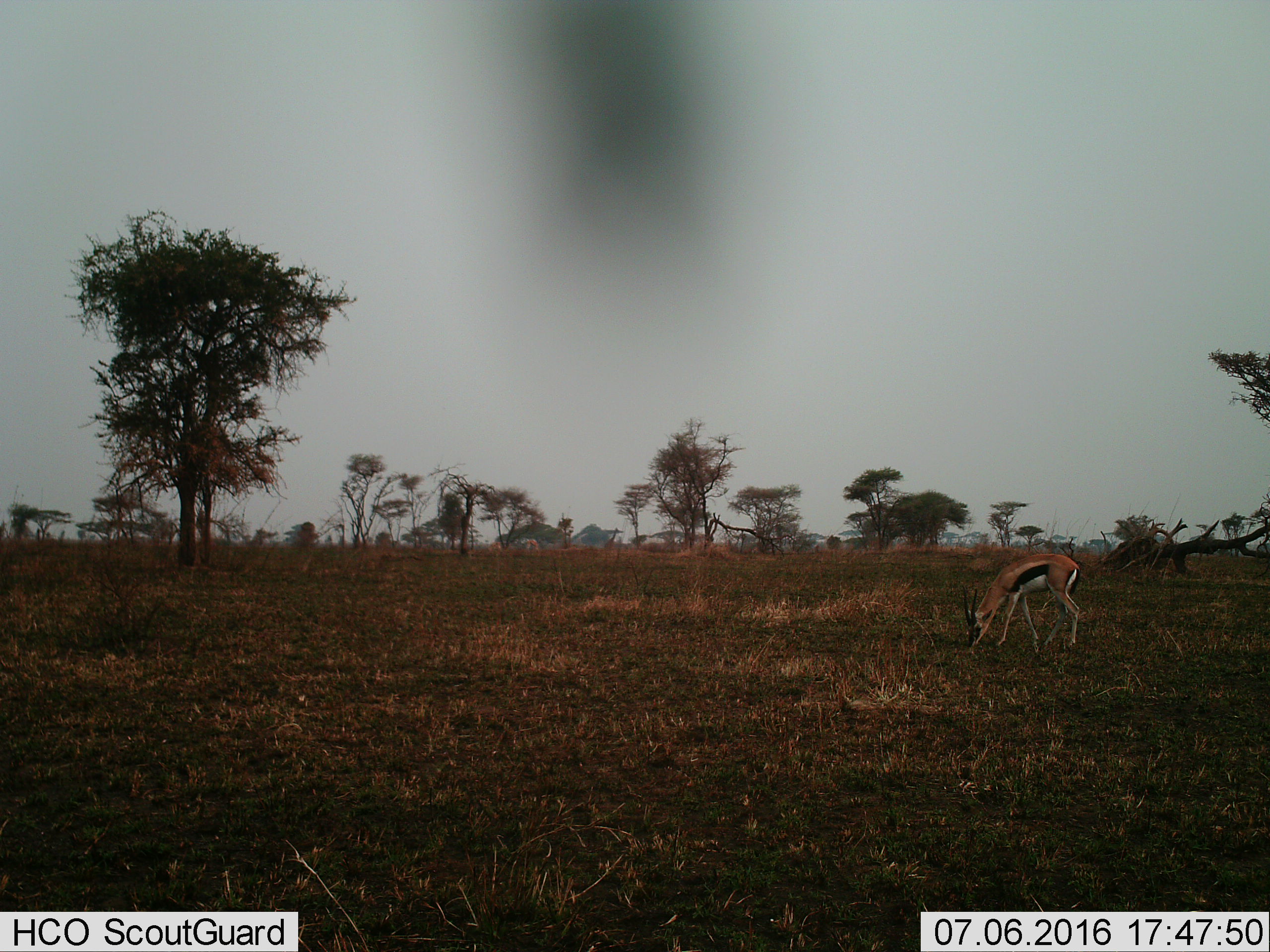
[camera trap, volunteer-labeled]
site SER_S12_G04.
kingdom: Animalia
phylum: Chordata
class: Mammalia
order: Artiodactyla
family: Bovidae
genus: Eudorcas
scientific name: Eudorcas thomsonii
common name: thomson's gazelle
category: gazellethomsons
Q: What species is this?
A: Gazellethomsons (thomson's gazelle) (Eudorcas thomsonii).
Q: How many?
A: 1.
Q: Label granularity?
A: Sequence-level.